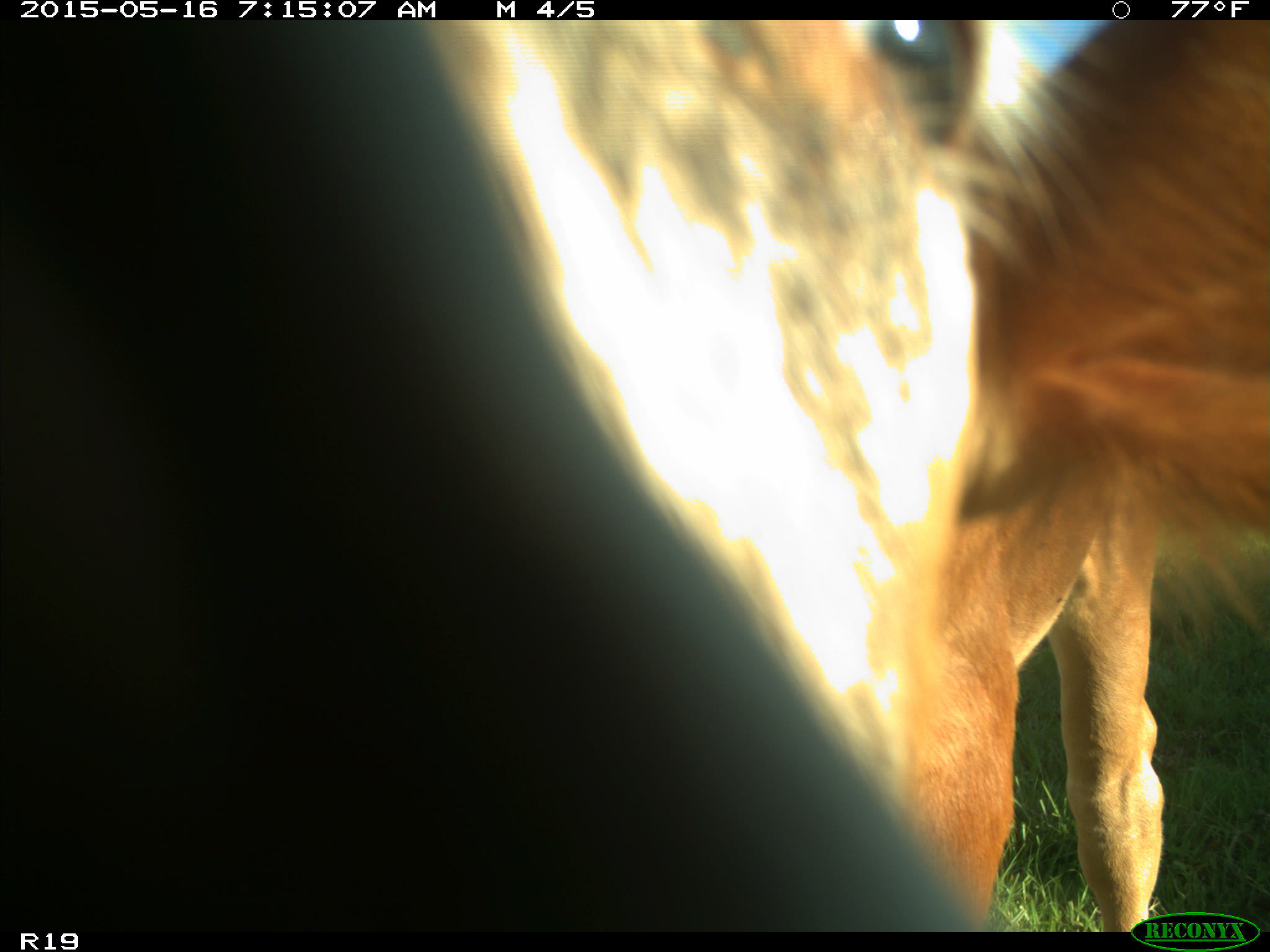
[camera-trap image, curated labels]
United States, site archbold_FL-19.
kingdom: Animalia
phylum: Chordata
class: Mammalia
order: Artiodactyla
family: Bovidae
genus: Bos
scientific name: Bos taurus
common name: domestic cow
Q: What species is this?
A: Bos taurus (domestic cow).